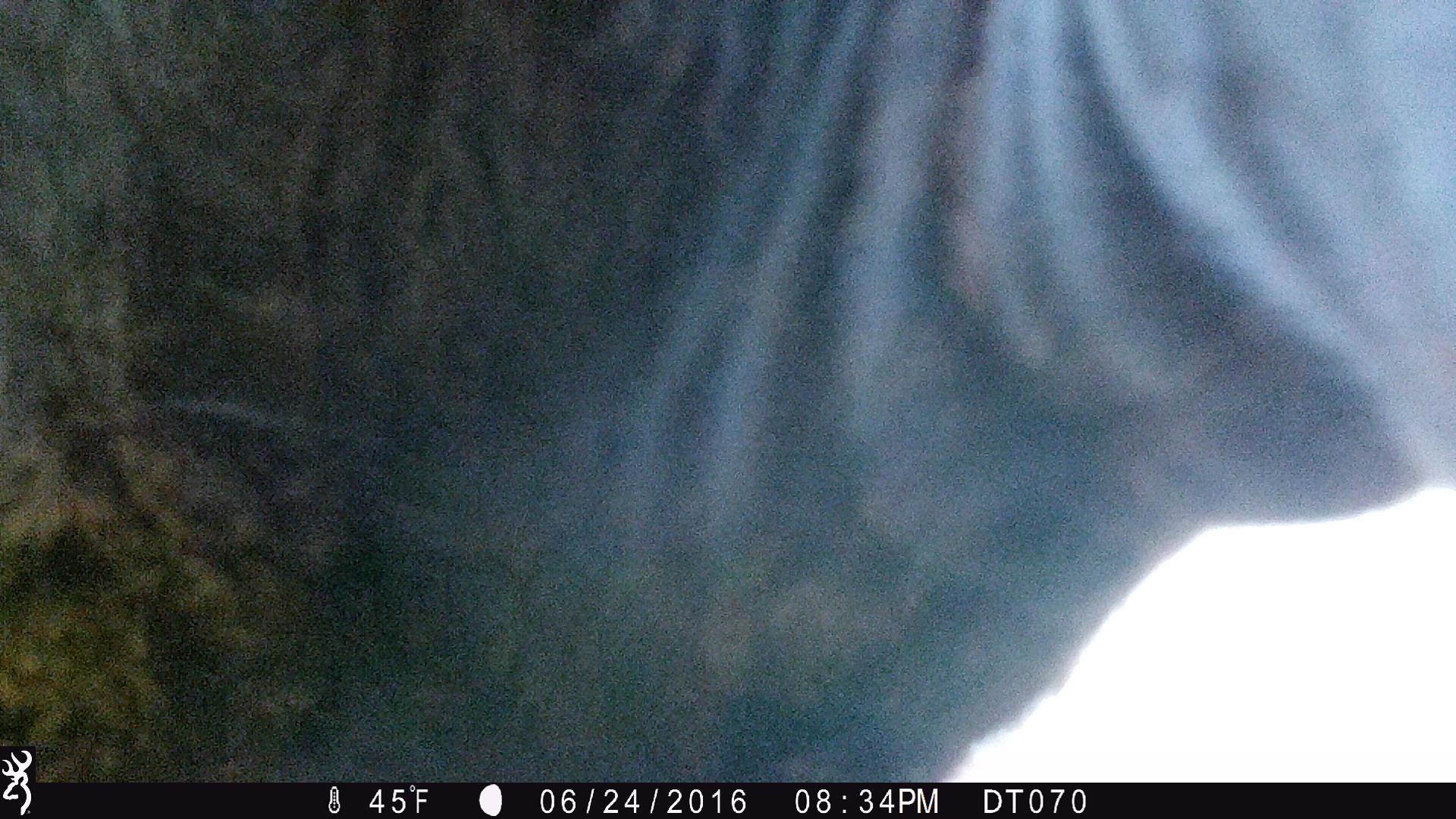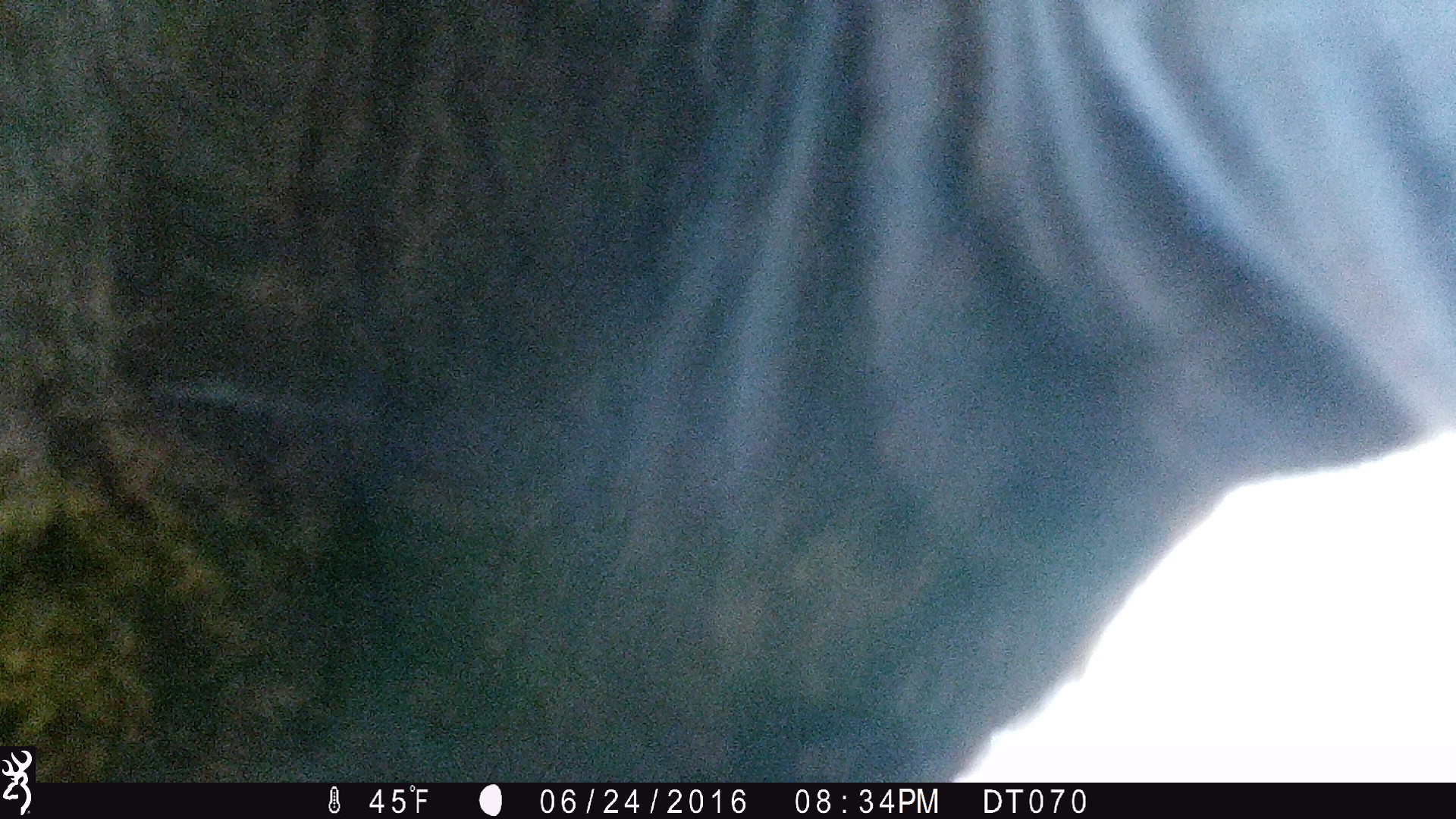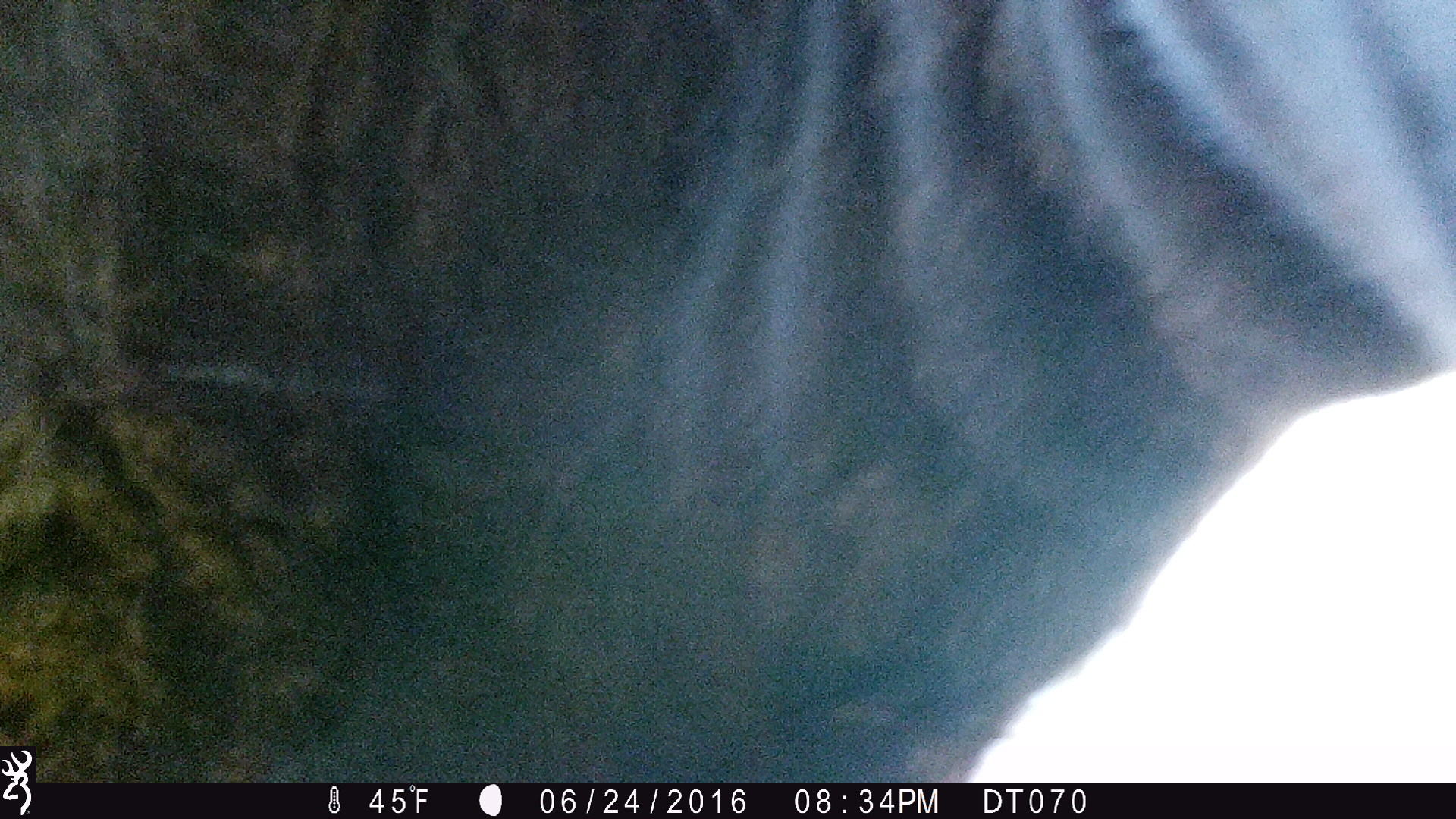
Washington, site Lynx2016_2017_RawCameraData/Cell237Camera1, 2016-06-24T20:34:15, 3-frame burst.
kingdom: Animalia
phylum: Chordata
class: Mammalia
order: Artiodactyla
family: Bovidae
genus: Bos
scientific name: Bos taurus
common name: domestic cattle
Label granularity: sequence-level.